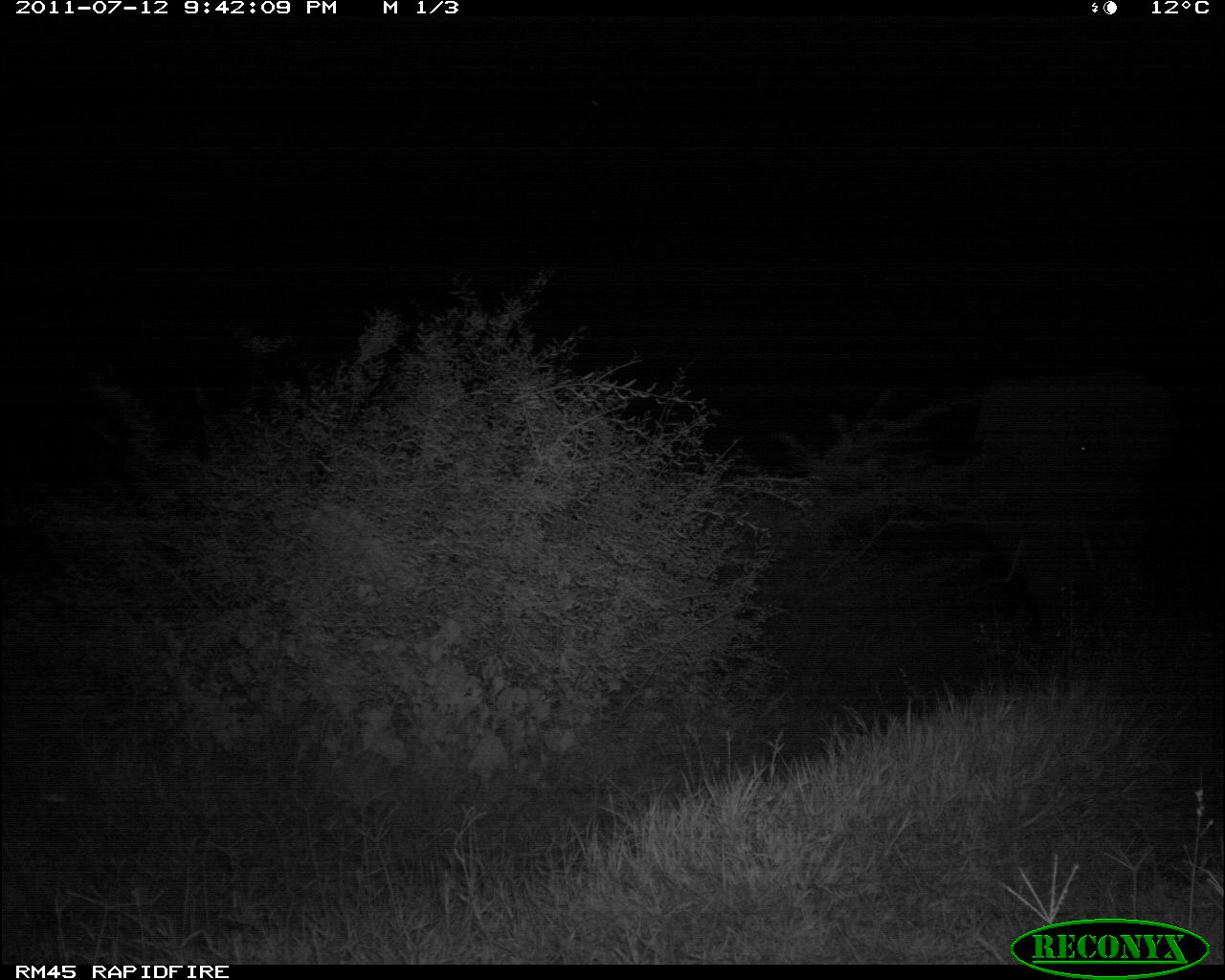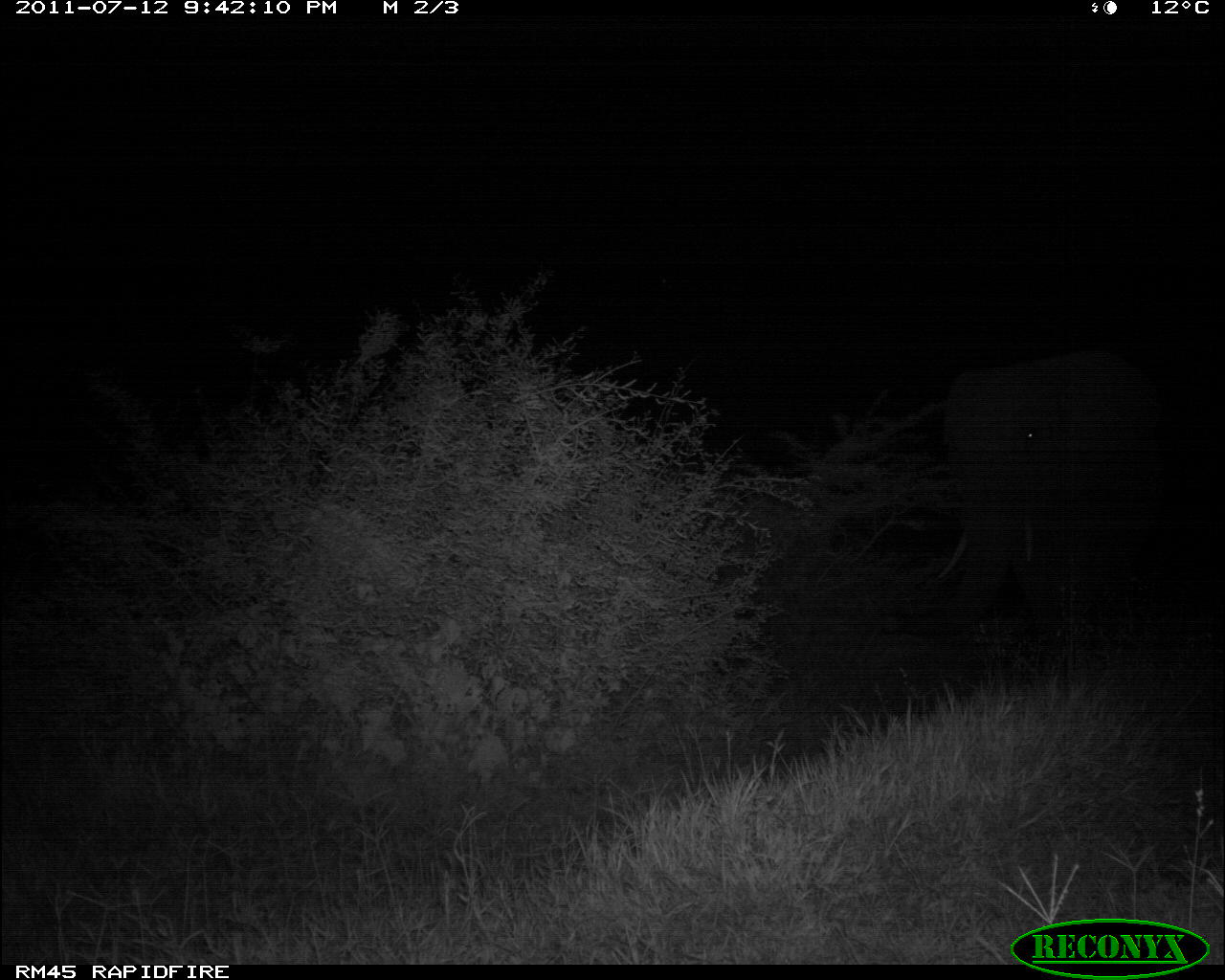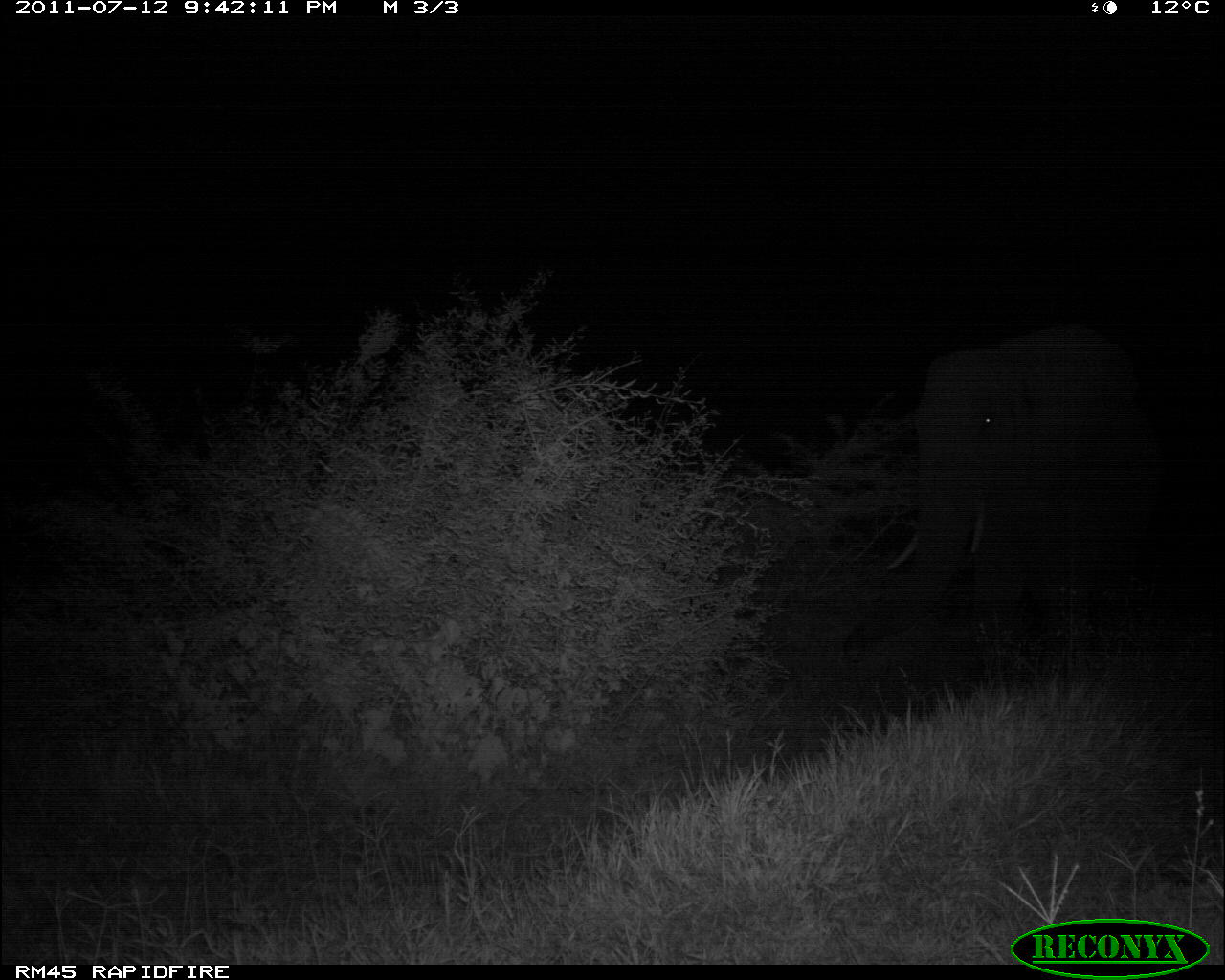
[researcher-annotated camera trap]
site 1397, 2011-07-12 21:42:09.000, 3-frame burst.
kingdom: Animalia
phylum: Chordata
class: Mammalia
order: Proboscidea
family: Elephantidae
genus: Loxodonta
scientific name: Loxodonta africana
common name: african bush elephant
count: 1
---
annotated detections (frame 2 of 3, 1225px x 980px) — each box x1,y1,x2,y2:
loxodonta africana: 930,349,1173,660